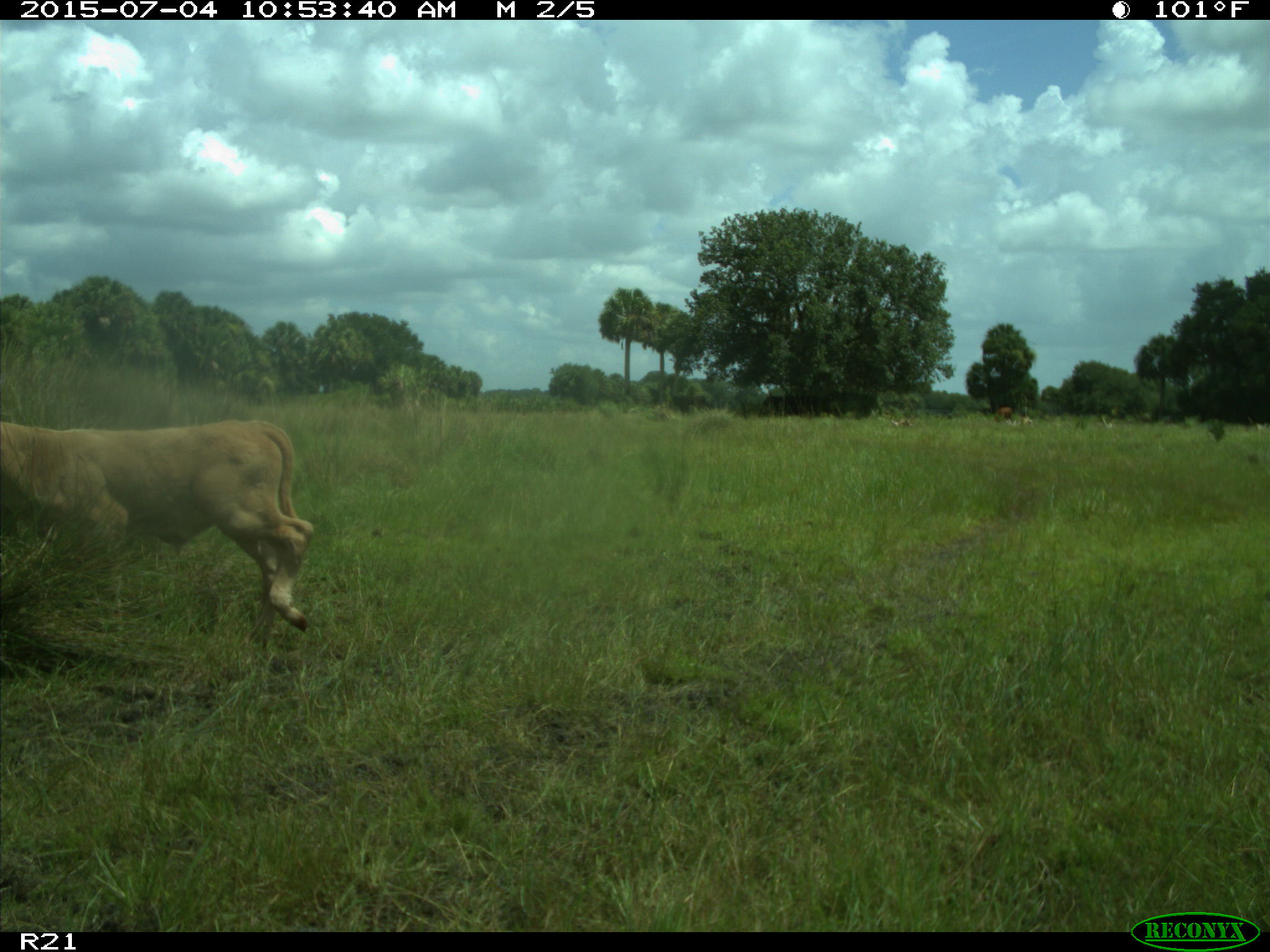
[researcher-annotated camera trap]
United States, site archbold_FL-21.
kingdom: Animalia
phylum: Chordata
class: Mammalia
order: Artiodactyla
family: Bovidae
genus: Bos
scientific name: Bos taurus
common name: domestic cow